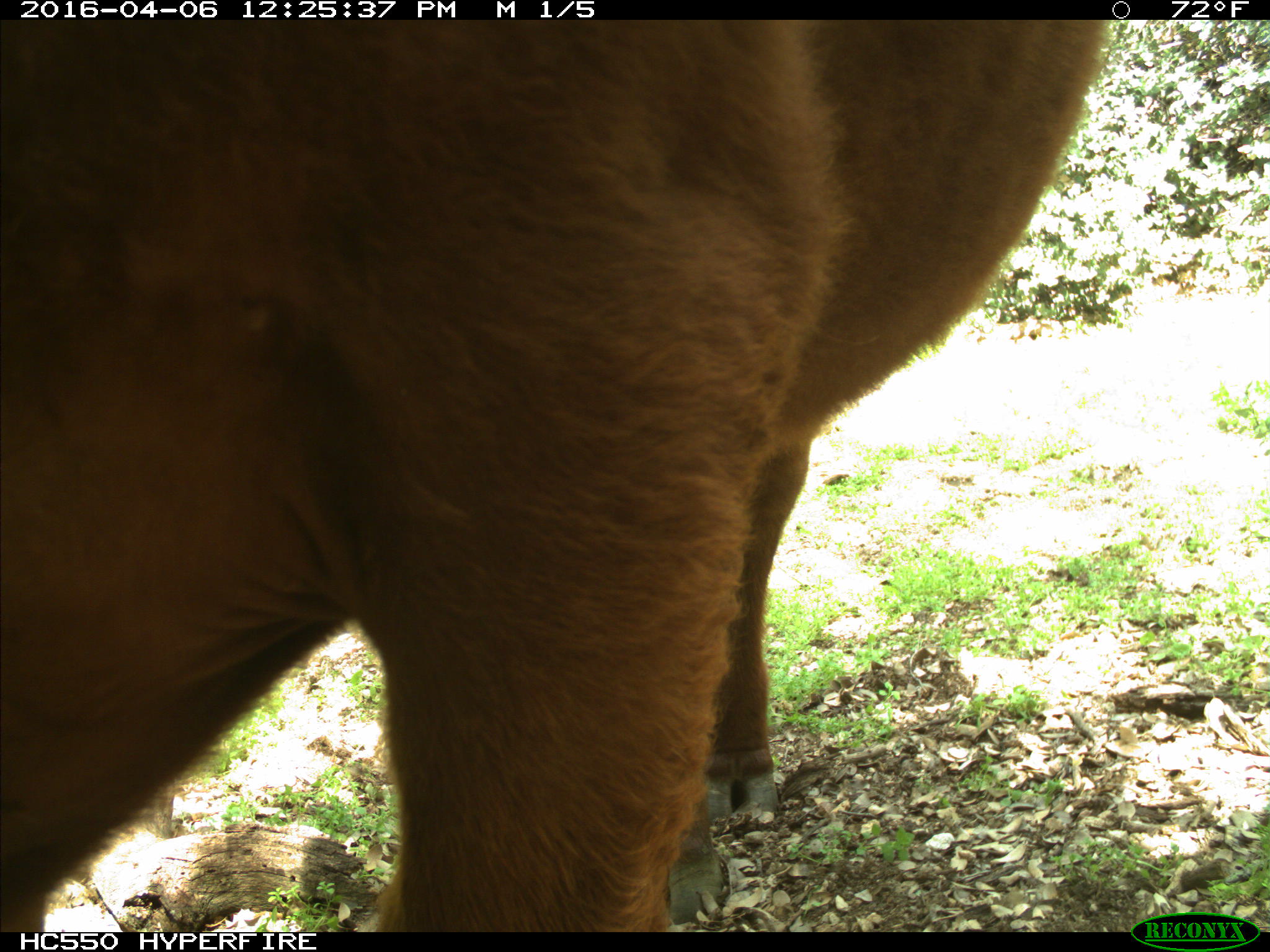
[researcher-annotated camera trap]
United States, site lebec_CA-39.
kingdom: Animalia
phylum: Chordata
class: Mammalia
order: Artiodactyla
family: Bovidae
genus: Bos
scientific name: Bos taurus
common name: domestic cow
Bos taurus (domestic cow).